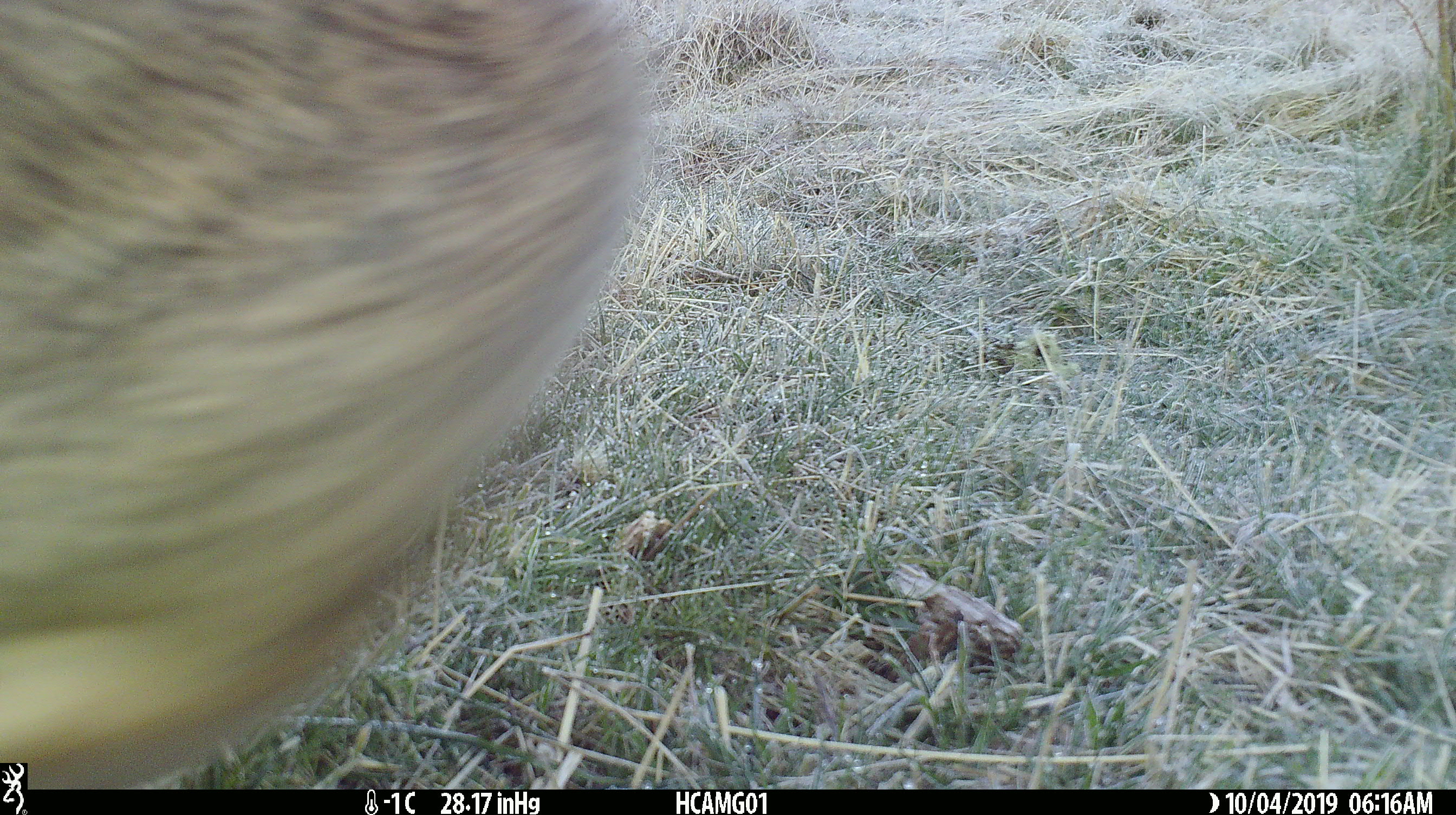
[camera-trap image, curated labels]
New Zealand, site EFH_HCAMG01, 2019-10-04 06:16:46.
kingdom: Animalia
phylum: Chordata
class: Mammalia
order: Lagomorpha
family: Leporidae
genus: Oryctolagus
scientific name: Oryctolagus cuniculus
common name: european rabbit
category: rabbit